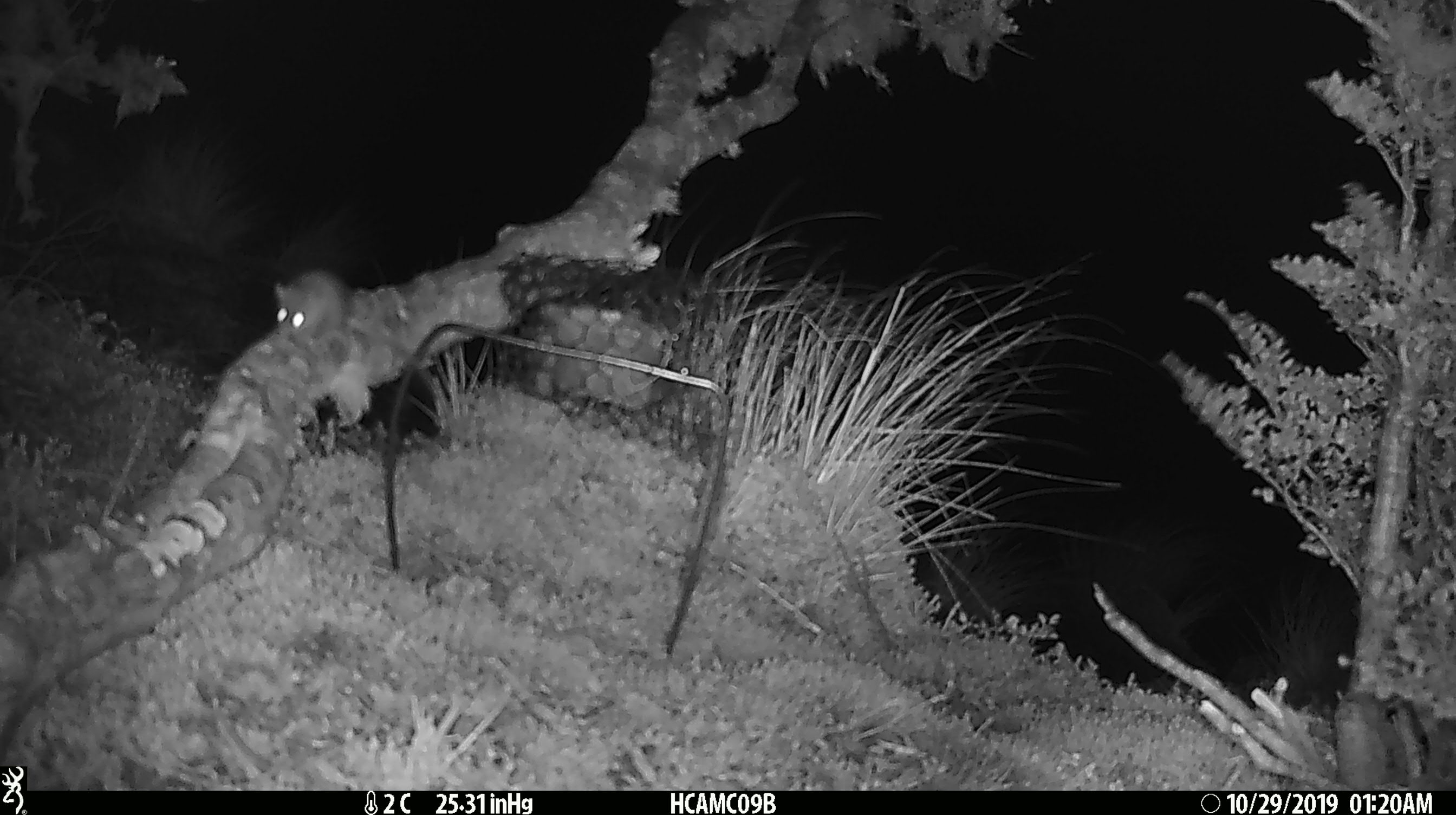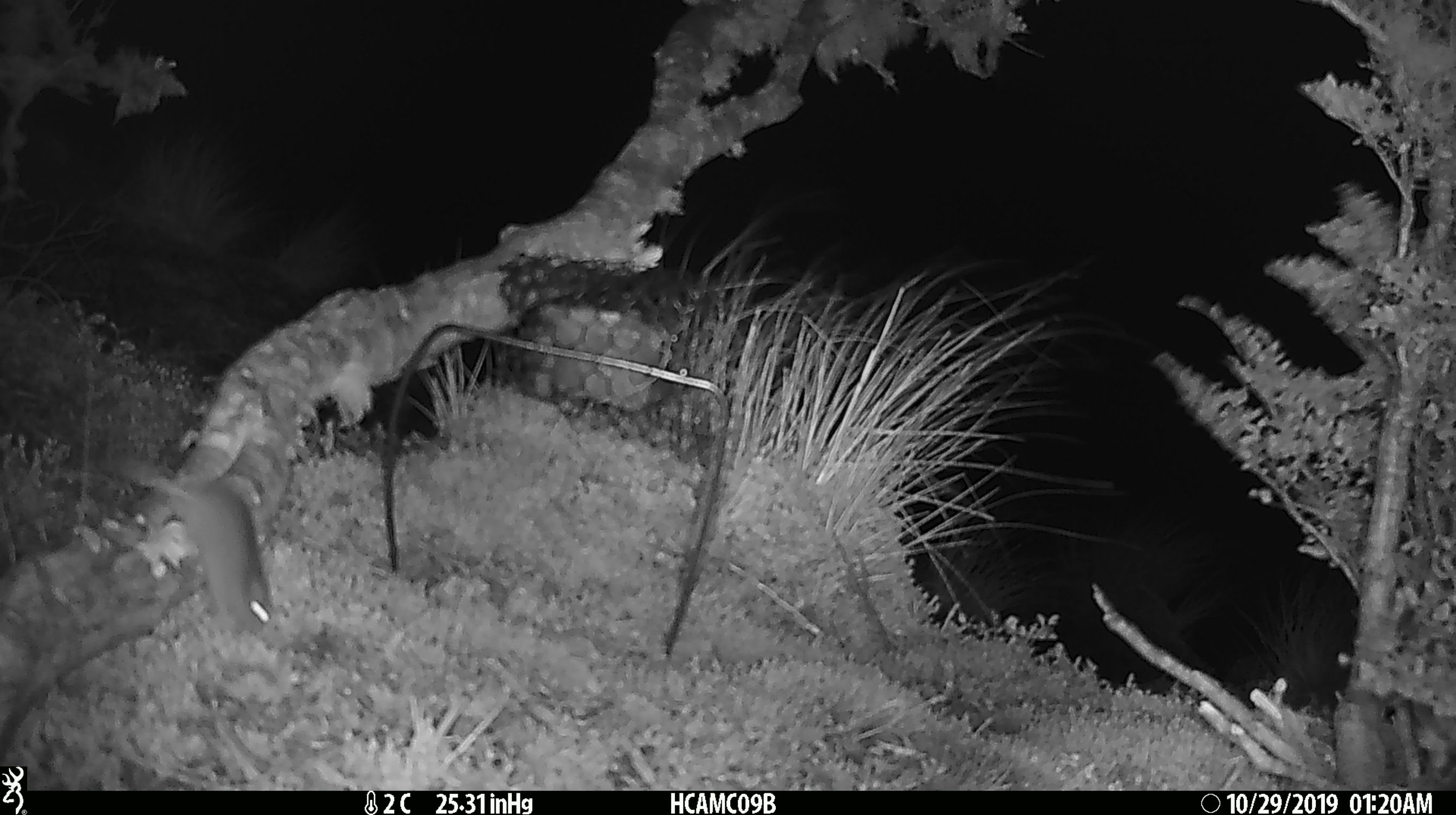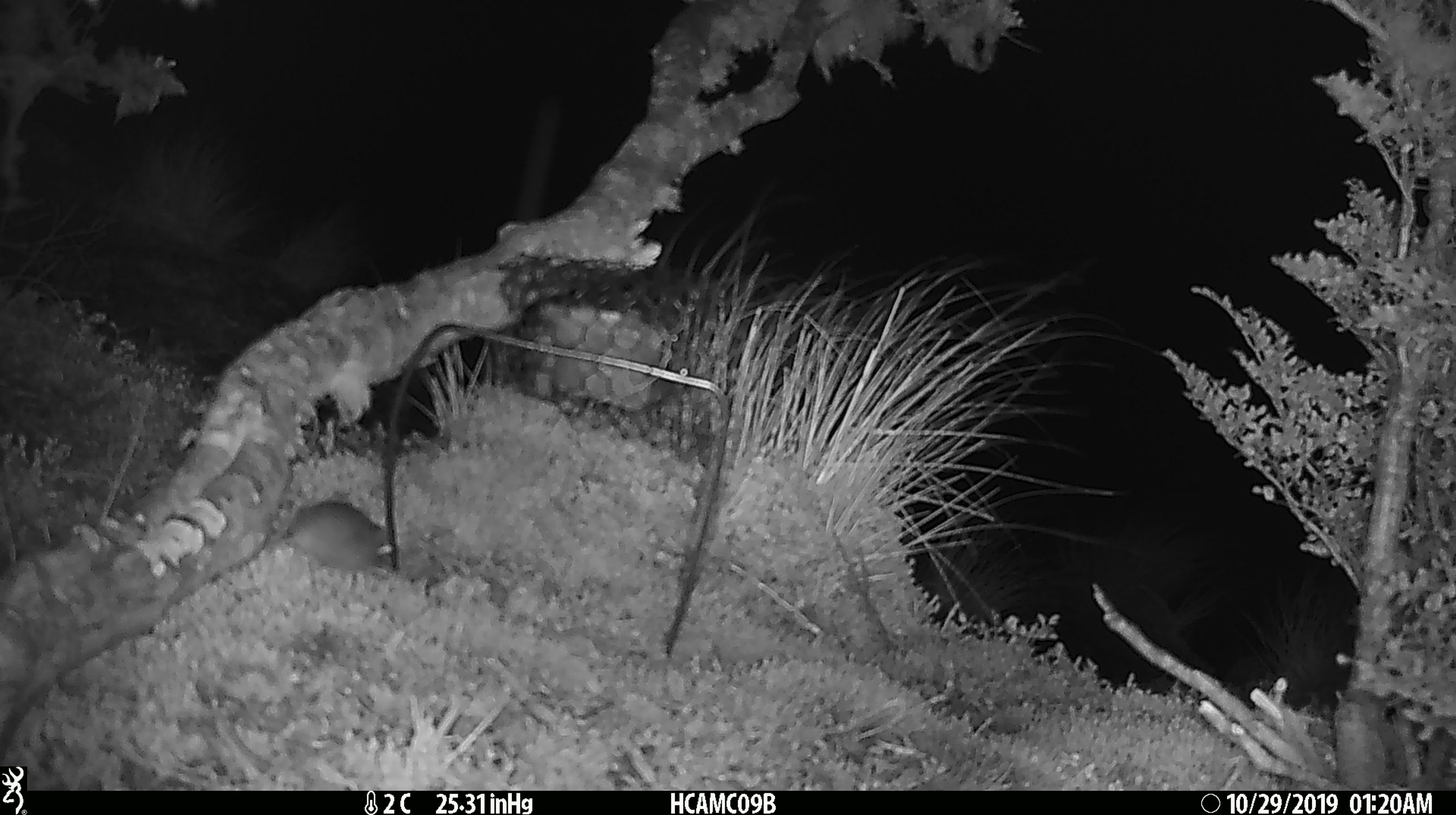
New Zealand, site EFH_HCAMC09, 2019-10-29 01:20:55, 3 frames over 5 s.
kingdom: Animalia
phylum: Chordata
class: Mammalia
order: Rodentia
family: Muridae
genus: Mus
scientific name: Mus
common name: mouse